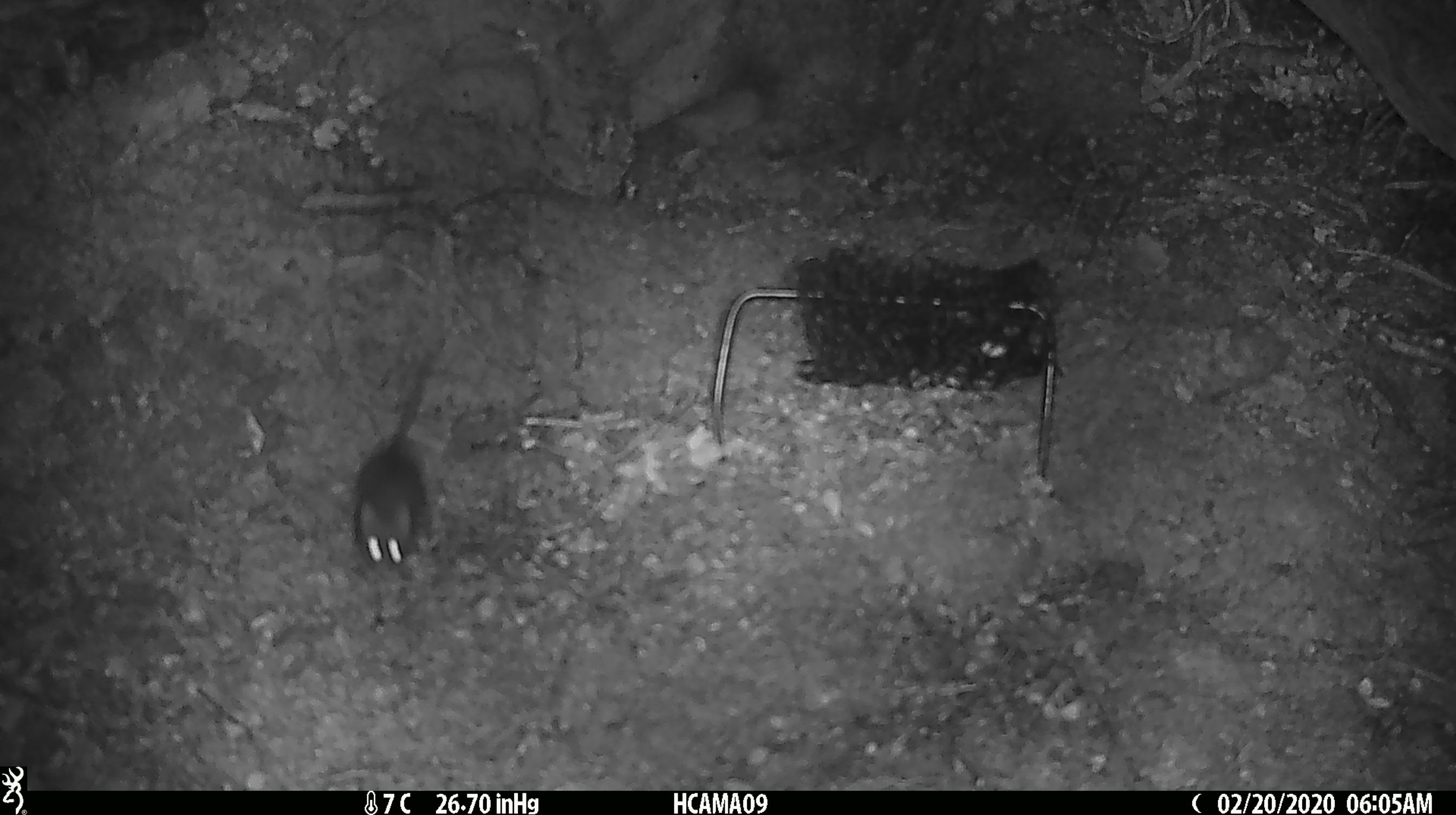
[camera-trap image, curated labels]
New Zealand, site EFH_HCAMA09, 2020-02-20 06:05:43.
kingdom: Animalia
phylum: Chordata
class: Mammalia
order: Rodentia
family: Muridae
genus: Mus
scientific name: Mus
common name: mouse